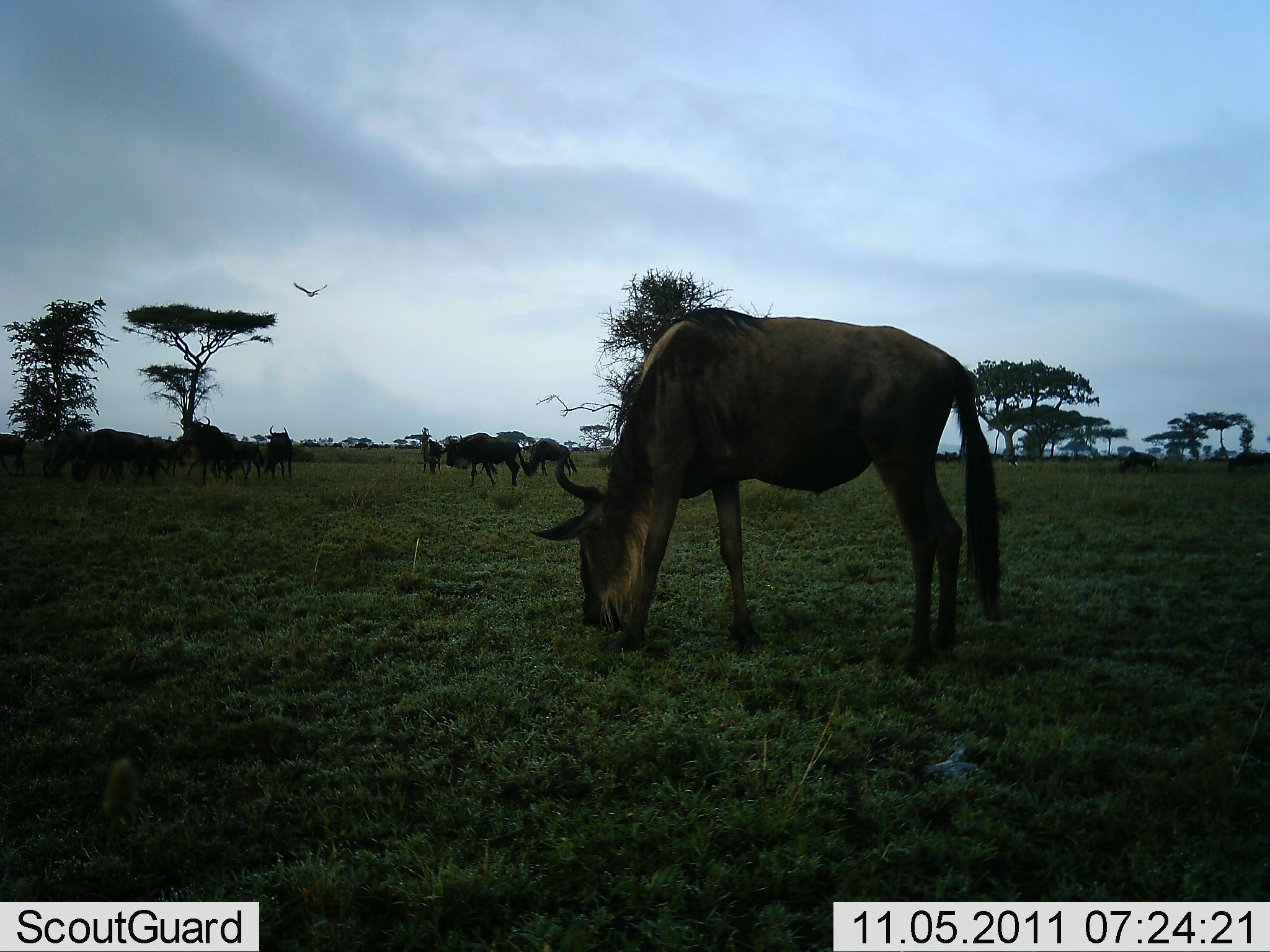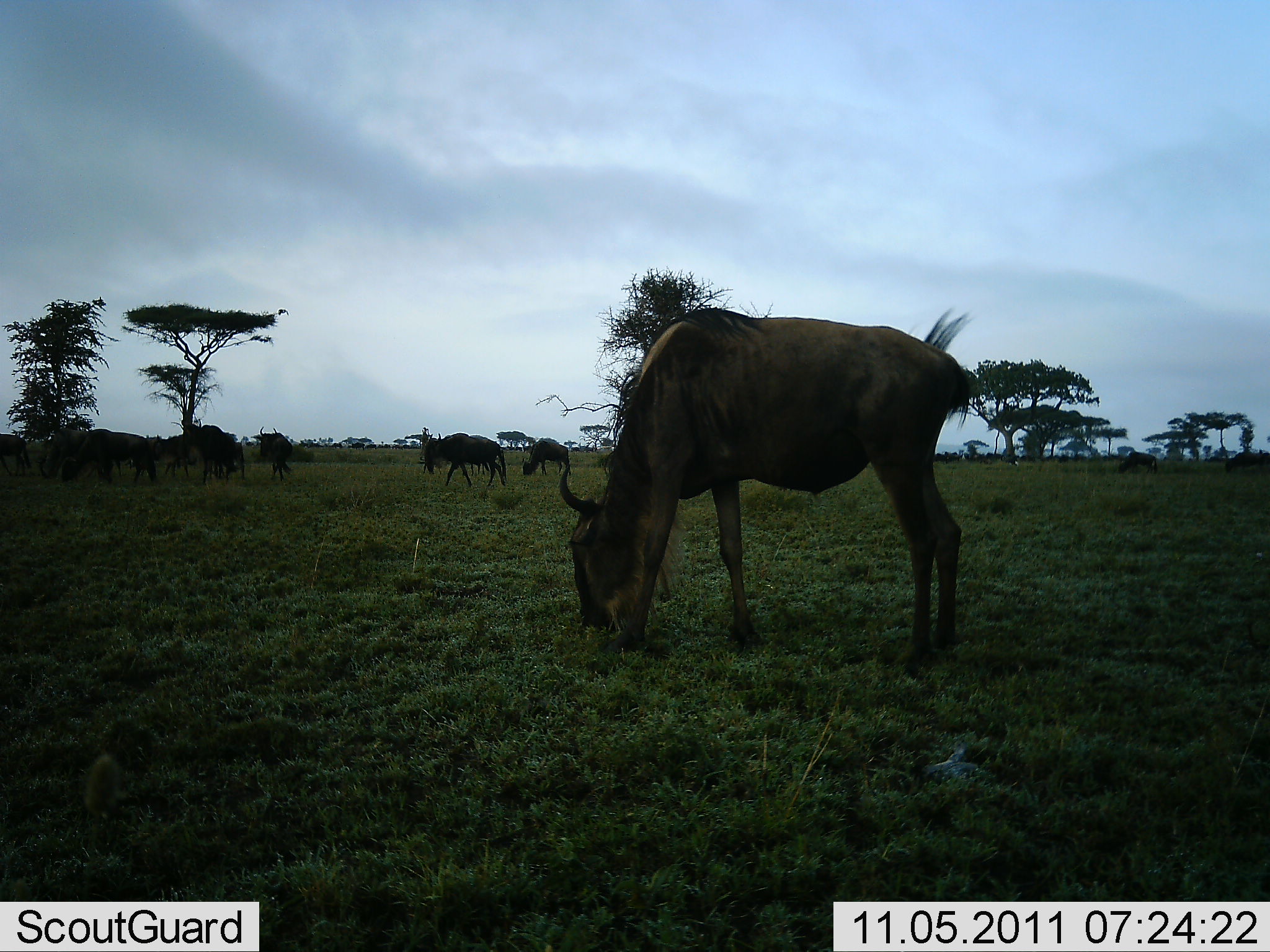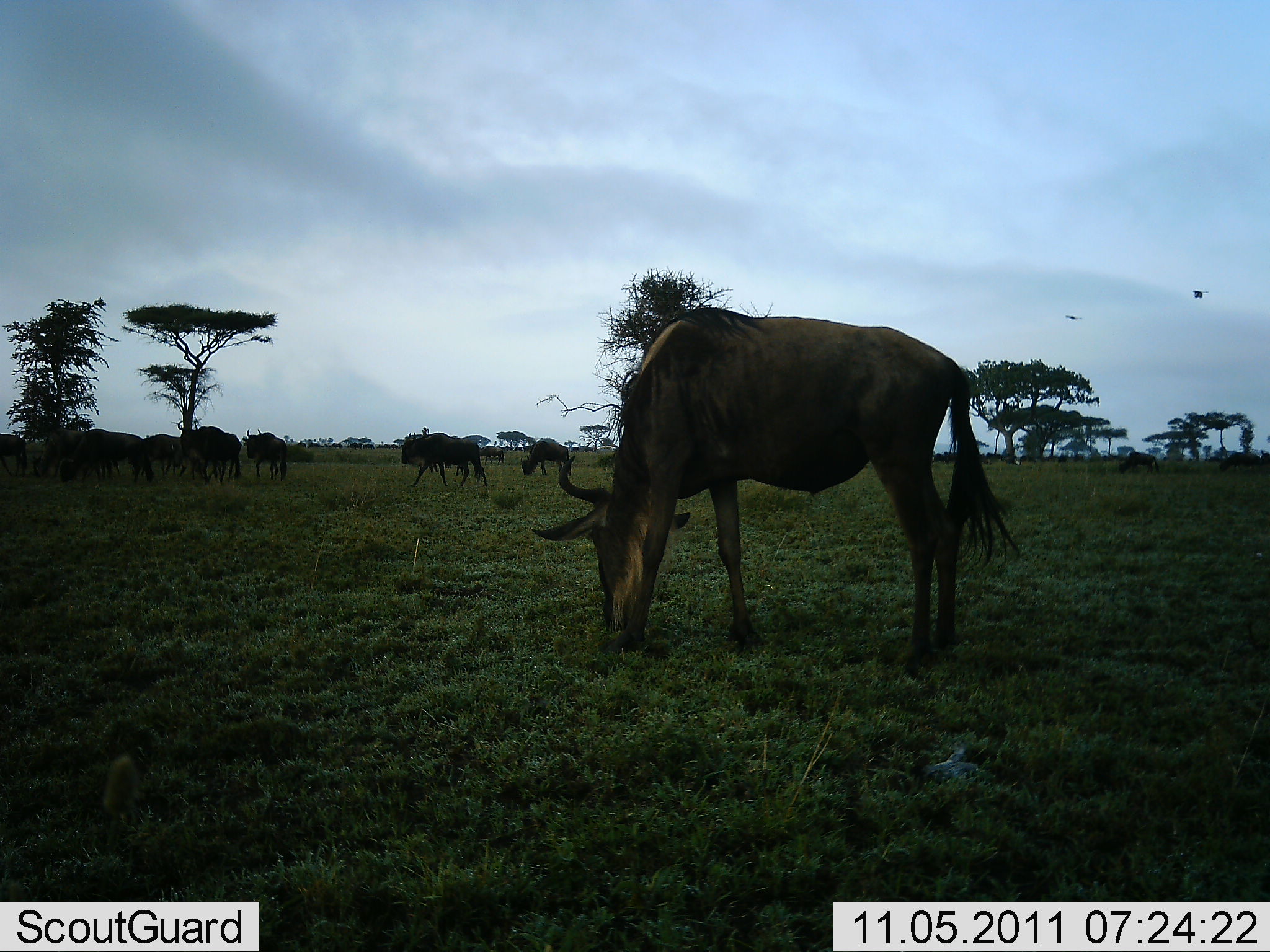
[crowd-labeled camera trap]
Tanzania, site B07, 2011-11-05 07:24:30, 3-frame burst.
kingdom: Animalia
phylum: Chordata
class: Mammalia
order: Artiodactyla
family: Bovidae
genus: Connochaetes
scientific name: Connochaetes taurinus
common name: blue wildebeest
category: wildebeest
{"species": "wildebeest (blue wildebeest) (Connochaetes taurinus)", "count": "11-50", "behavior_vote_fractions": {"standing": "53%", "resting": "6%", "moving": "65%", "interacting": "0%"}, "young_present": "0%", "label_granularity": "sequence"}